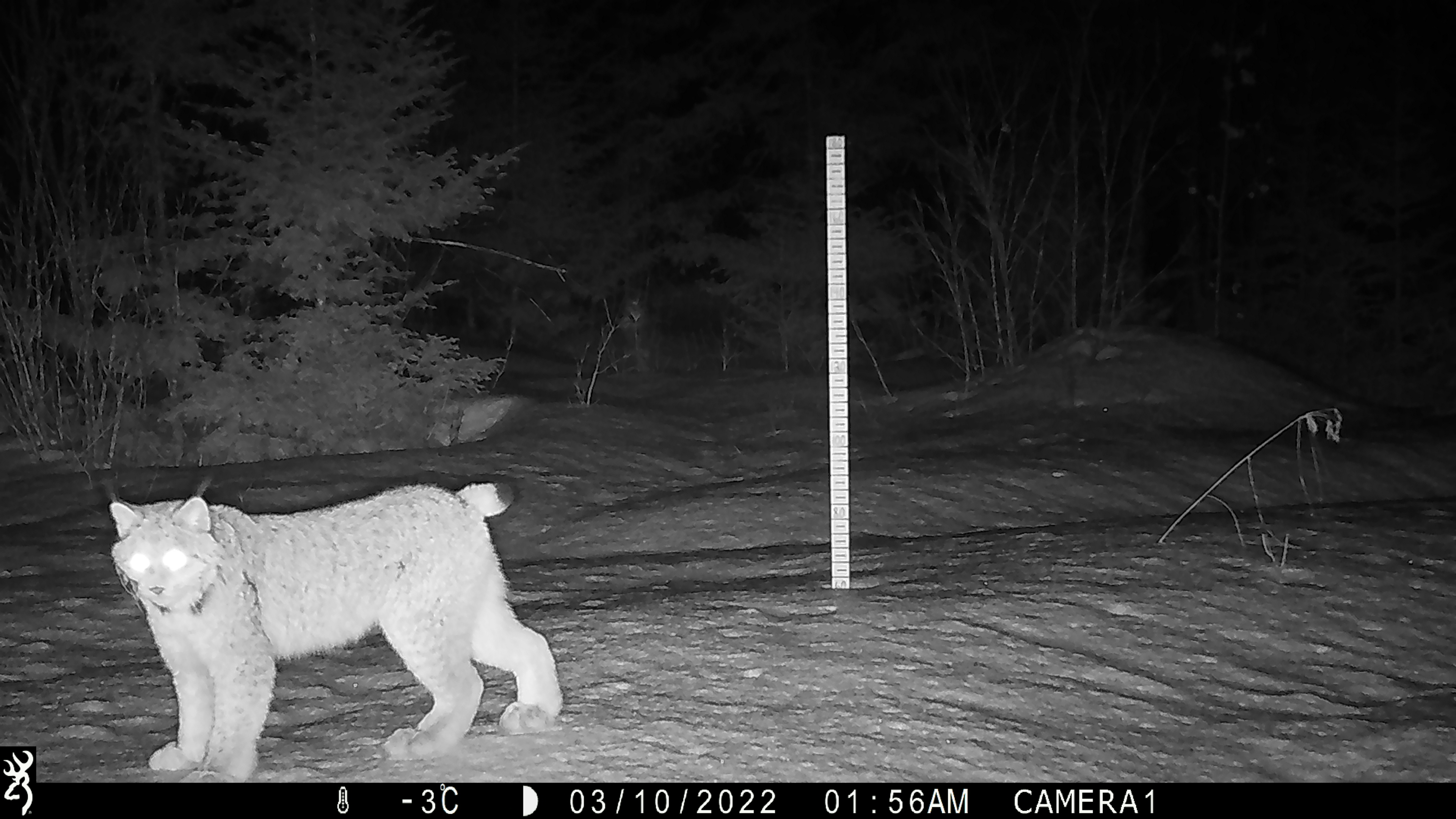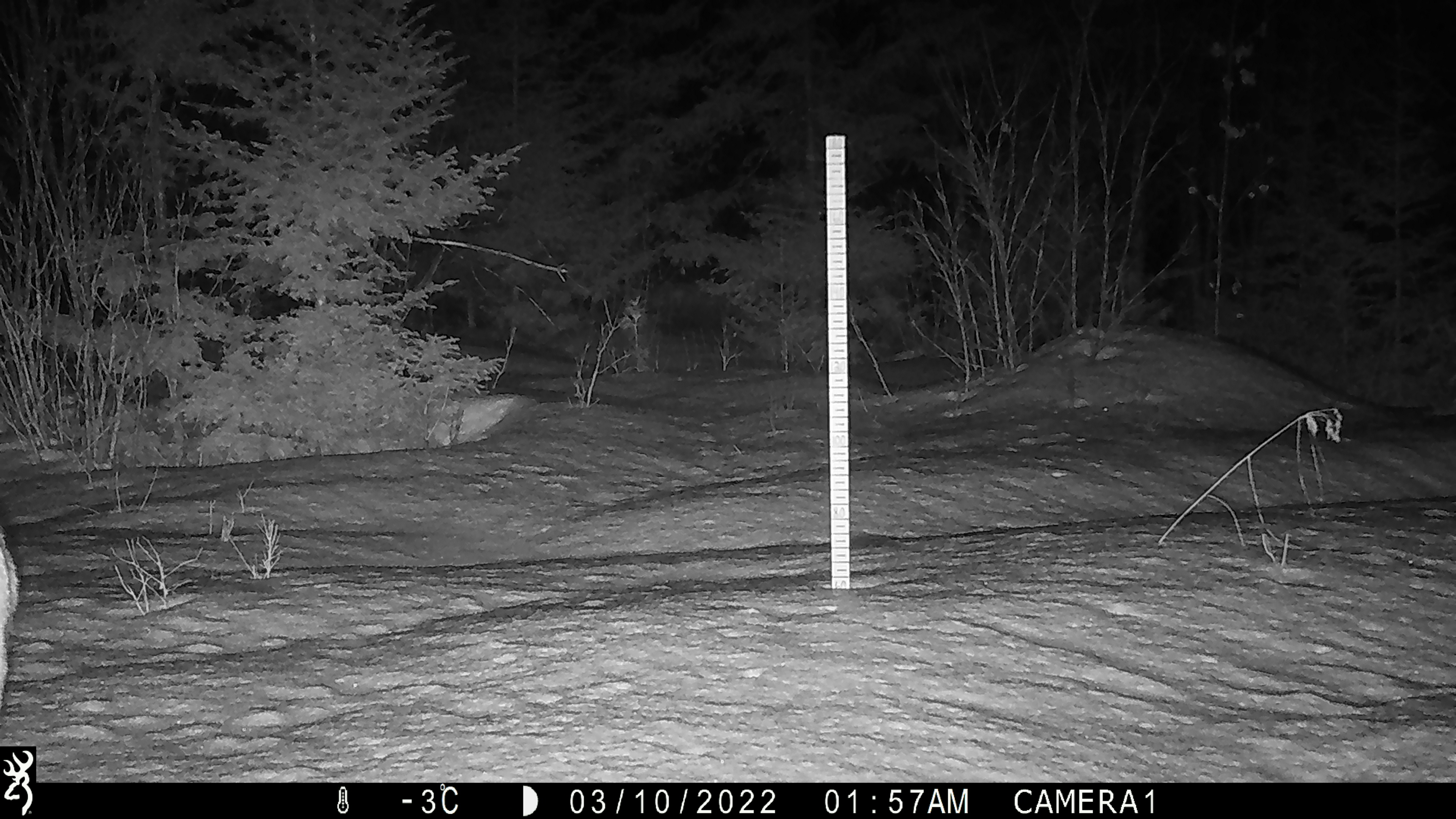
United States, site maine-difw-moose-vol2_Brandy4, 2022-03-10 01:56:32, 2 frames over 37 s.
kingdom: Animalia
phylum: Chordata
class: Mammalia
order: Carnivora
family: Felidae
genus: Lynx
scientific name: Lynx canadensis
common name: canada lynx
Canada lynx (Lynx canadensis).